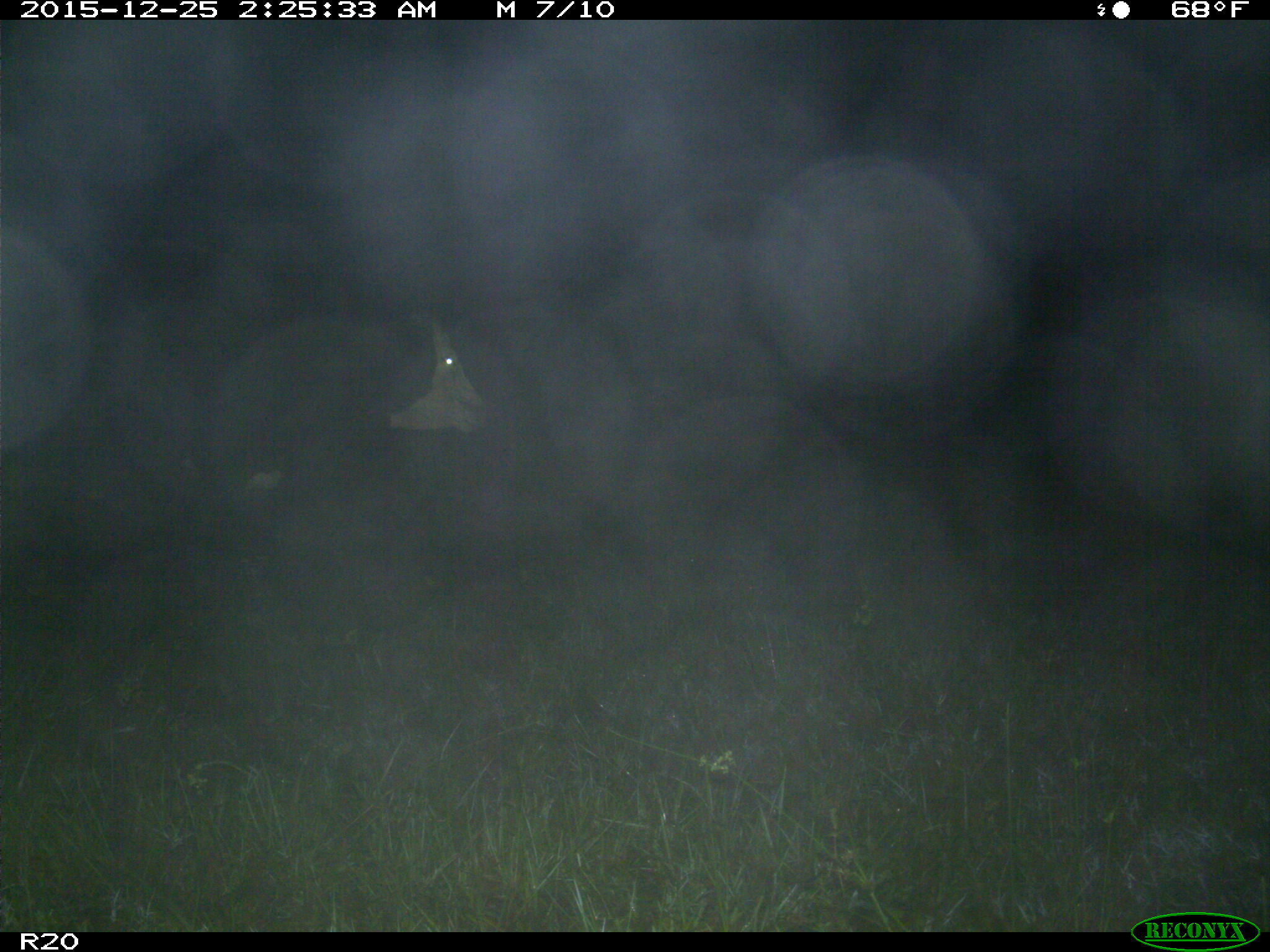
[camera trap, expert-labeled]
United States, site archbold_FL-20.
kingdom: Animalia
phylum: Chordata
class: Mammalia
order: Artiodactyla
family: Bovidae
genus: Bos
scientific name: Bos taurus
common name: domestic cow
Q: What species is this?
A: Bos taurus (domestic cow).